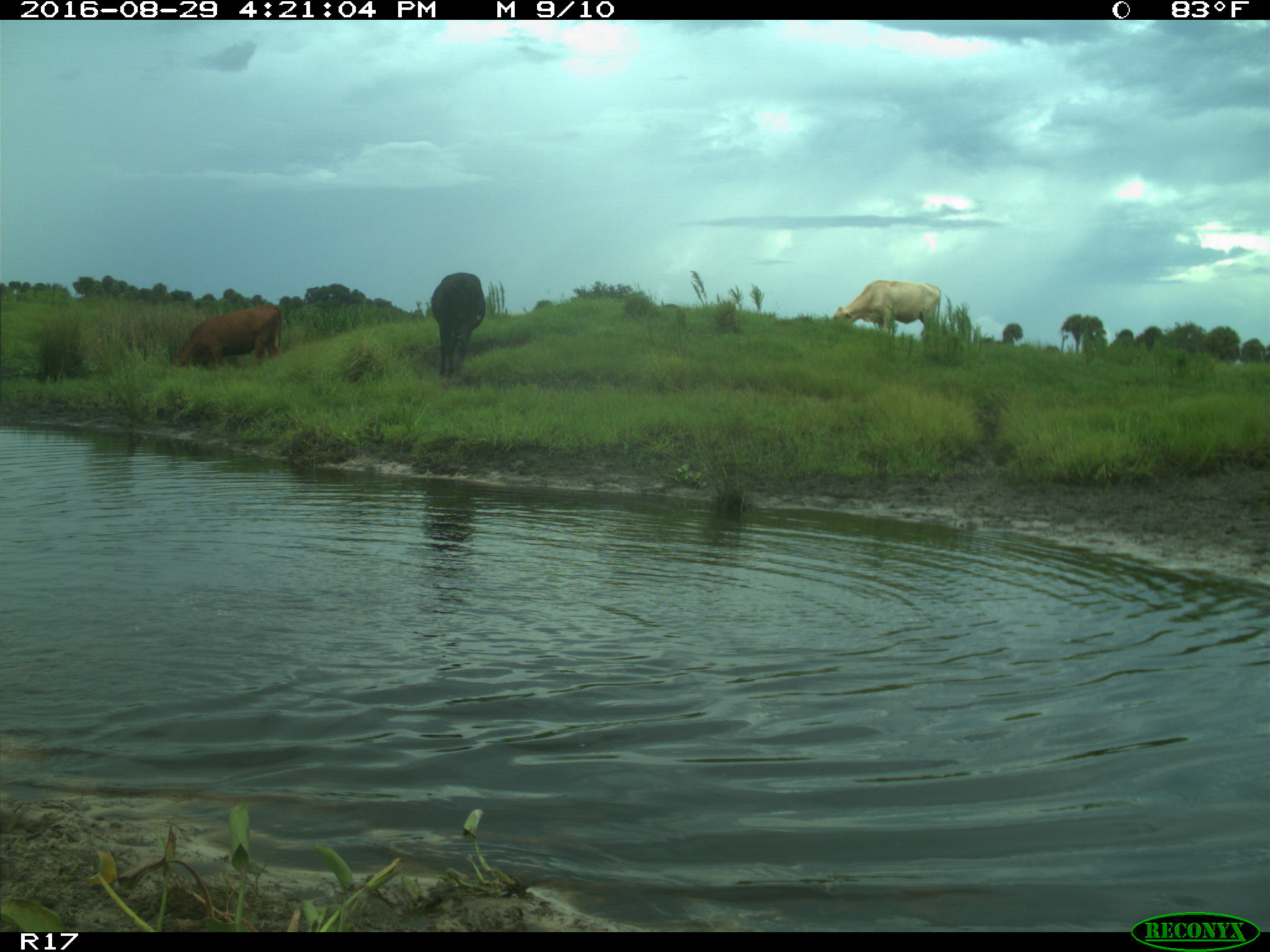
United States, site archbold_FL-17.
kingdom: Animalia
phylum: Chordata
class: Mammalia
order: Artiodactyla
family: Bovidae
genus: Bos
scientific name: Bos taurus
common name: domestic cow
Bos taurus (domestic cow).